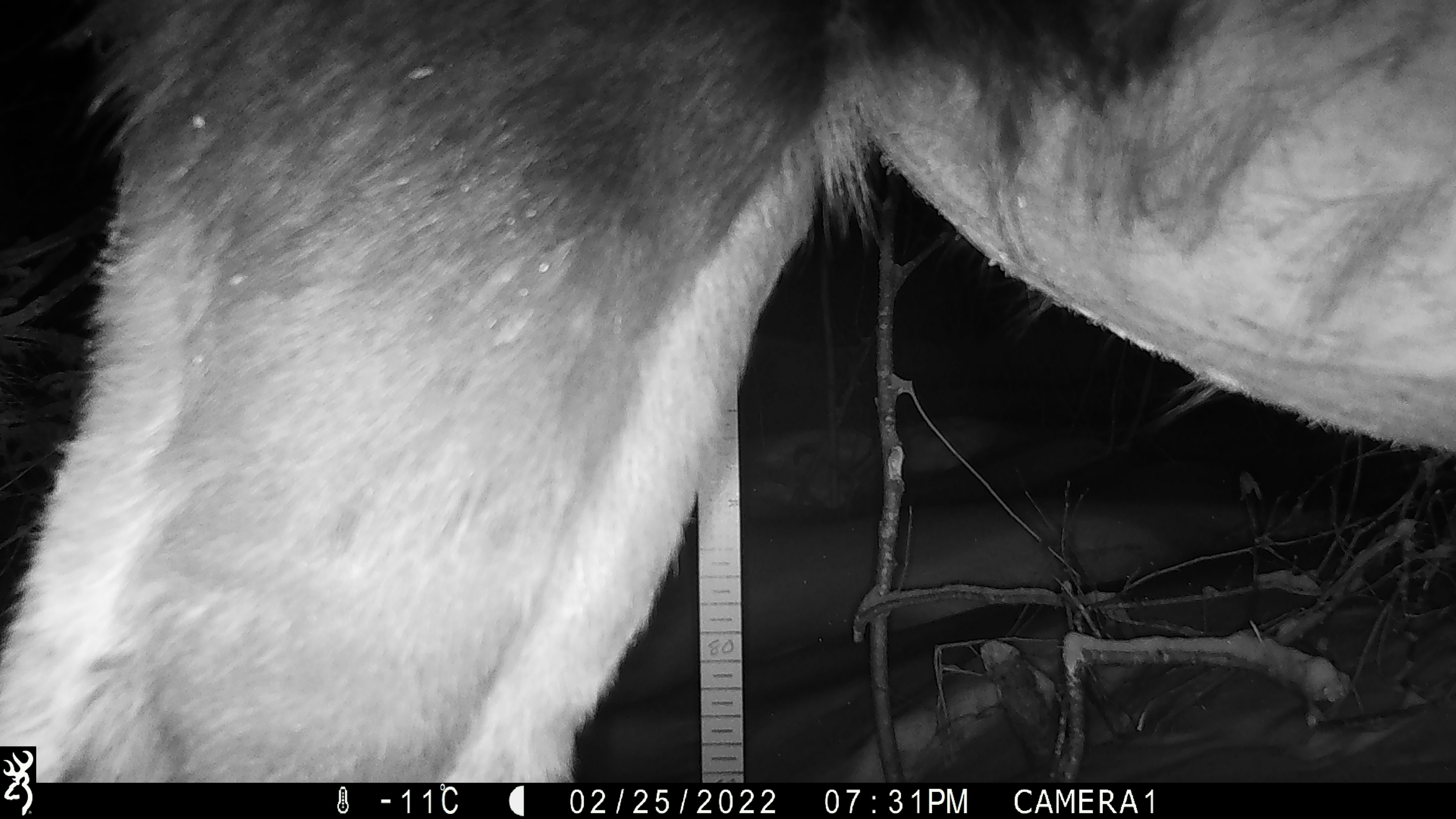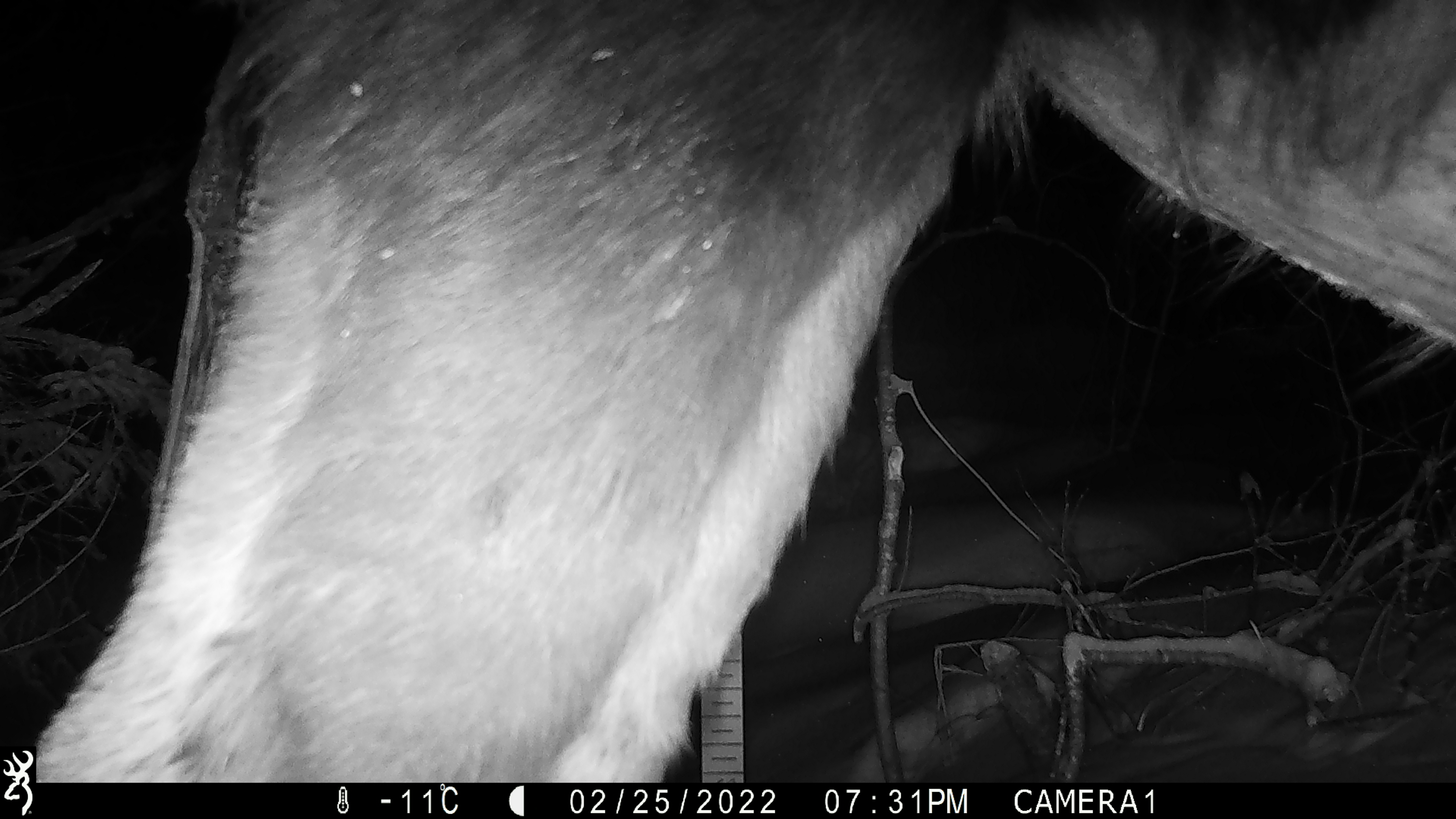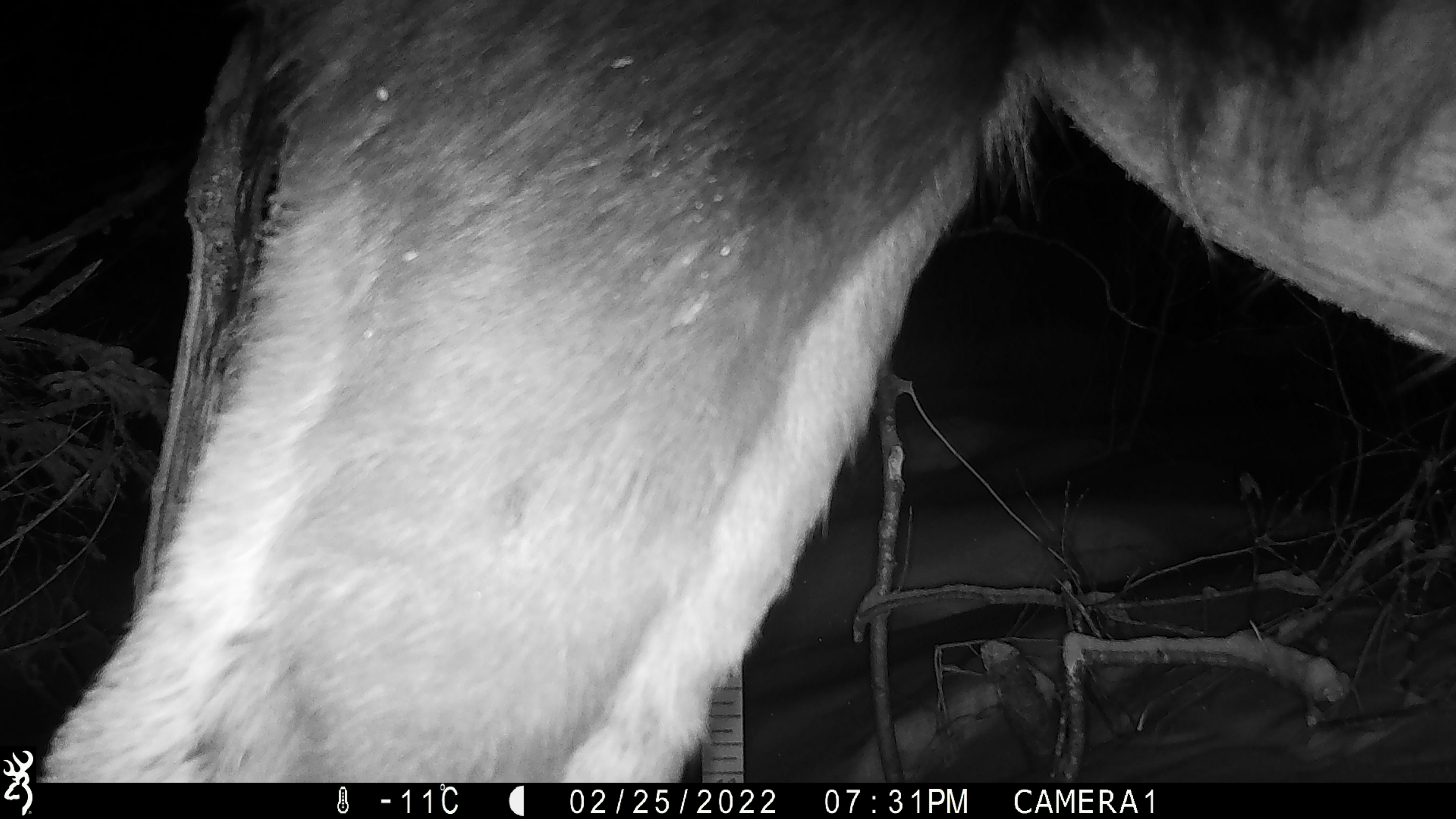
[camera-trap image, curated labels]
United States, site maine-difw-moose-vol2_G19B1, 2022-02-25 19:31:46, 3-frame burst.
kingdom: Animalia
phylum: Chordata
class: Mammalia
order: Artiodactyla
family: Cervidae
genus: Alces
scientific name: Alces alces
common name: moose